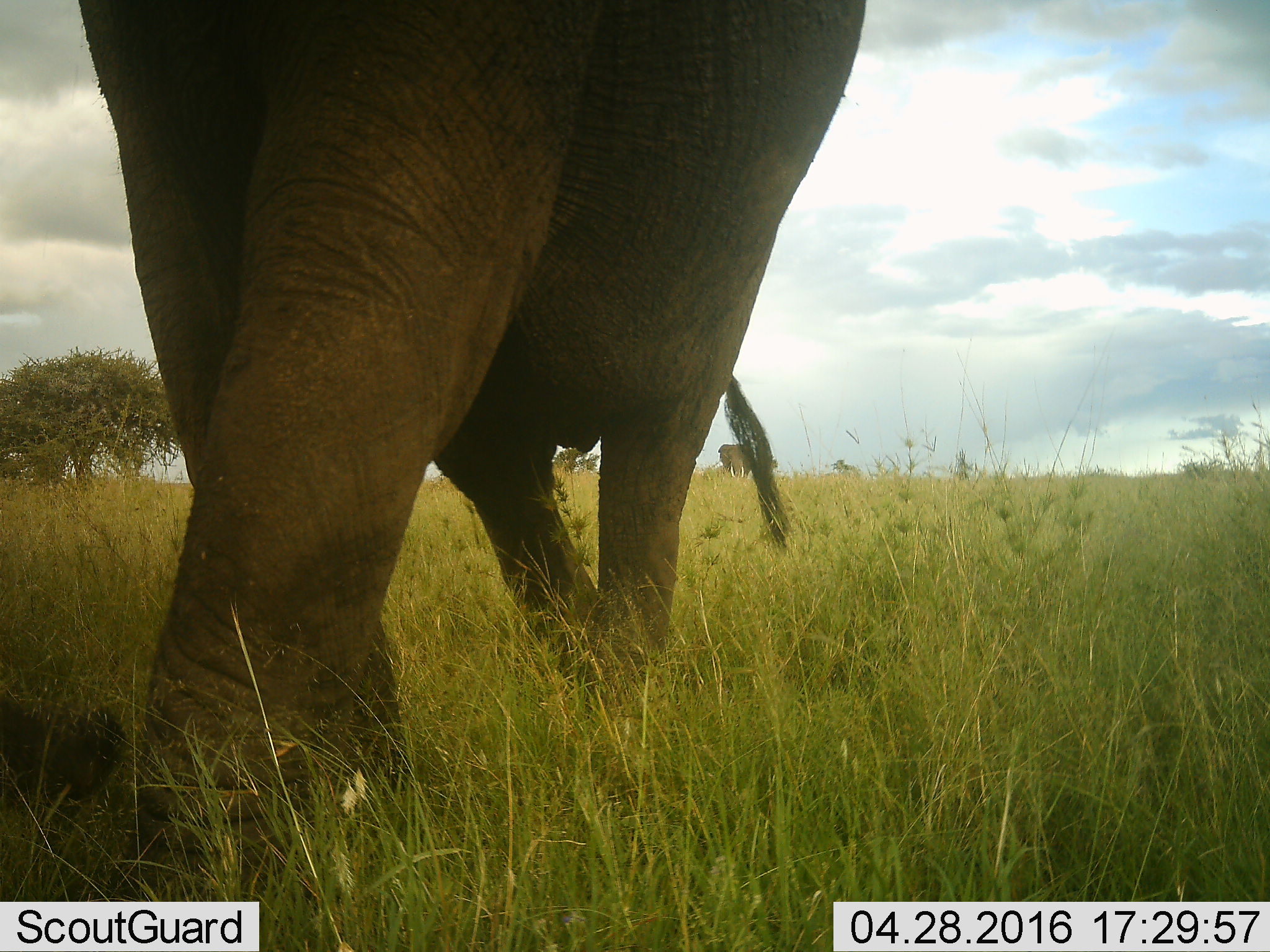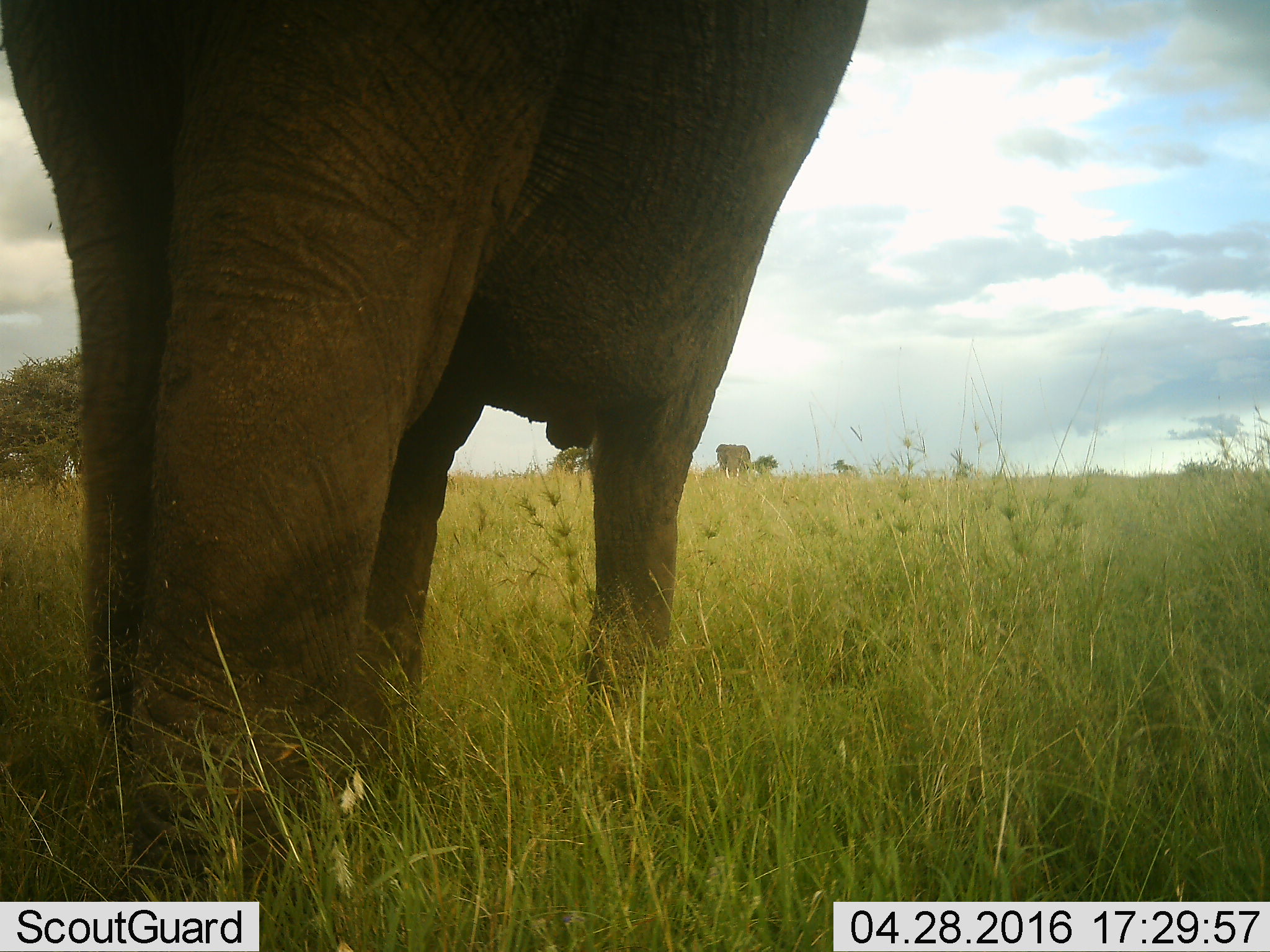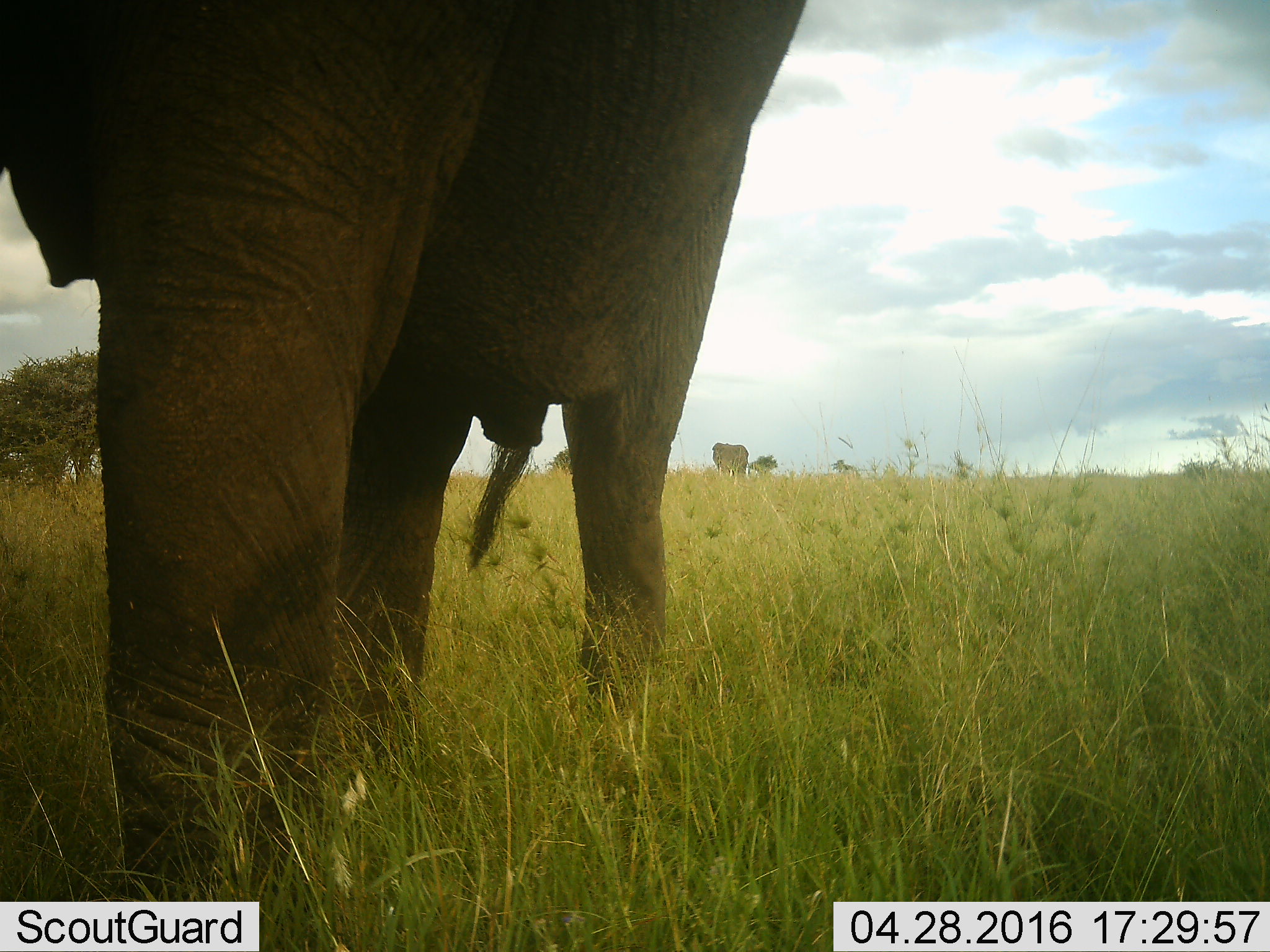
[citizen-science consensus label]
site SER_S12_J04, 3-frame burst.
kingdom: Animalia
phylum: Chordata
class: Mammalia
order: Proboscidea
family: Elephantidae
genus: Loxodonta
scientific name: Loxodonta africana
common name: african bush elephant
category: elephant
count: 2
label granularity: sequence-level